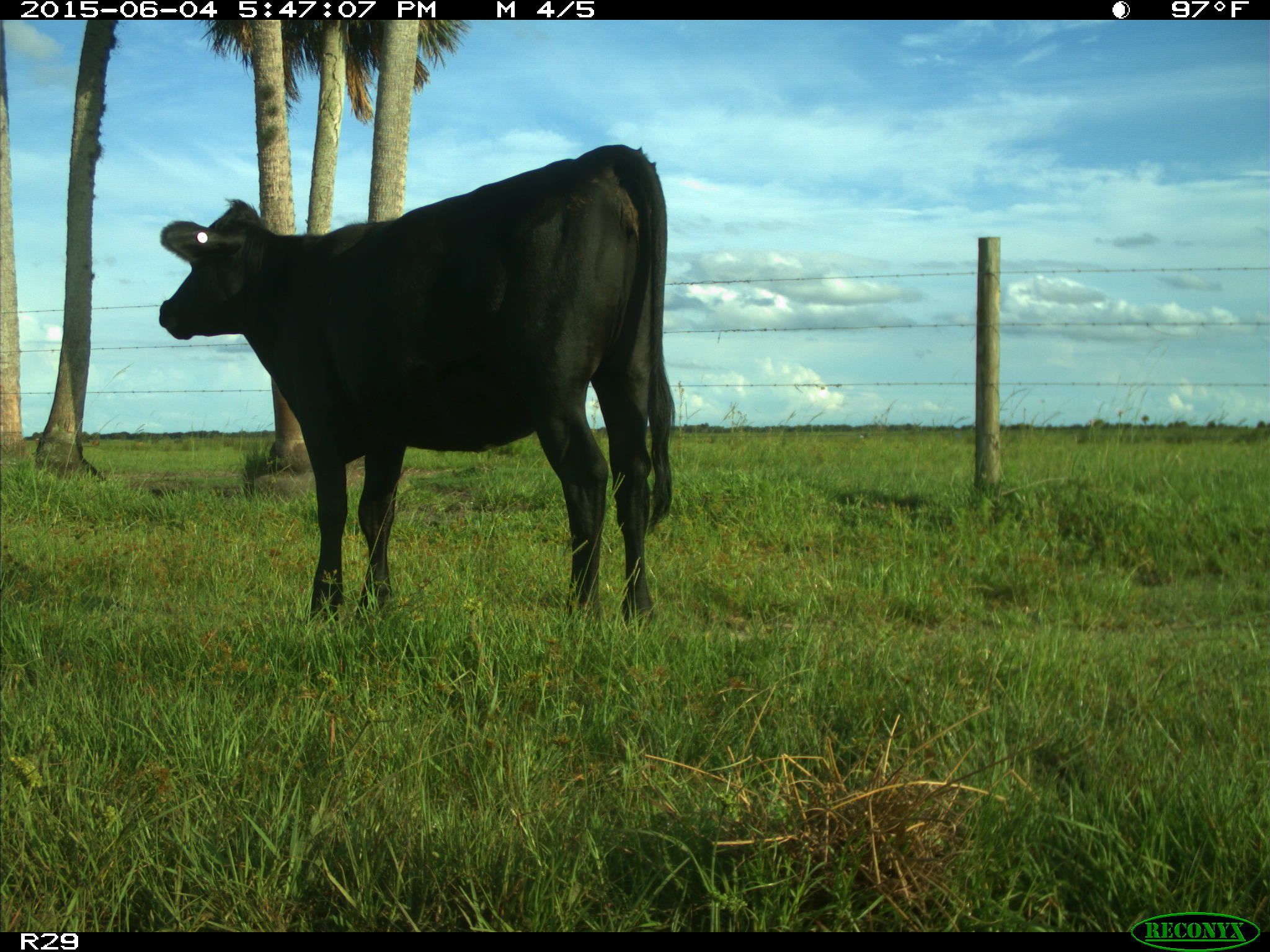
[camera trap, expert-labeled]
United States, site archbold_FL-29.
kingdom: Animalia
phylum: Chordata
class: Mammalia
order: Artiodactyla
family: Bovidae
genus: Bos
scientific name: Bos taurus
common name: domestic cow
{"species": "Bos taurus (domestic cow)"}